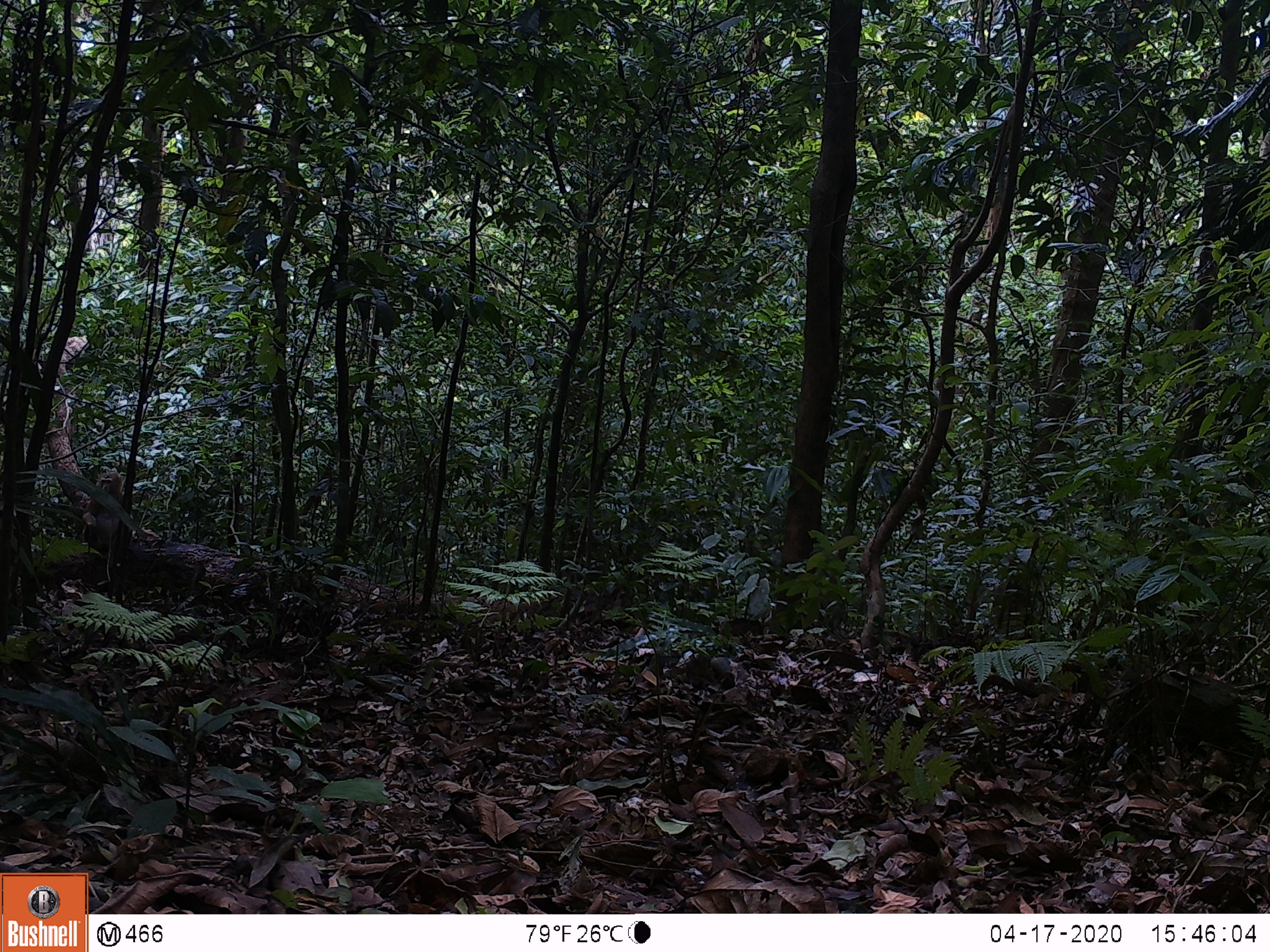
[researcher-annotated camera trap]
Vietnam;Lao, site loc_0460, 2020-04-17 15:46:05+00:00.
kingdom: Animalia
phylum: Chordata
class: Mammalia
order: Primates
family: Cercopithecidae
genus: Macaca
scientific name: Macaca nemestrina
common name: pig-tailed macaque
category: pig tailed macaque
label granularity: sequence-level